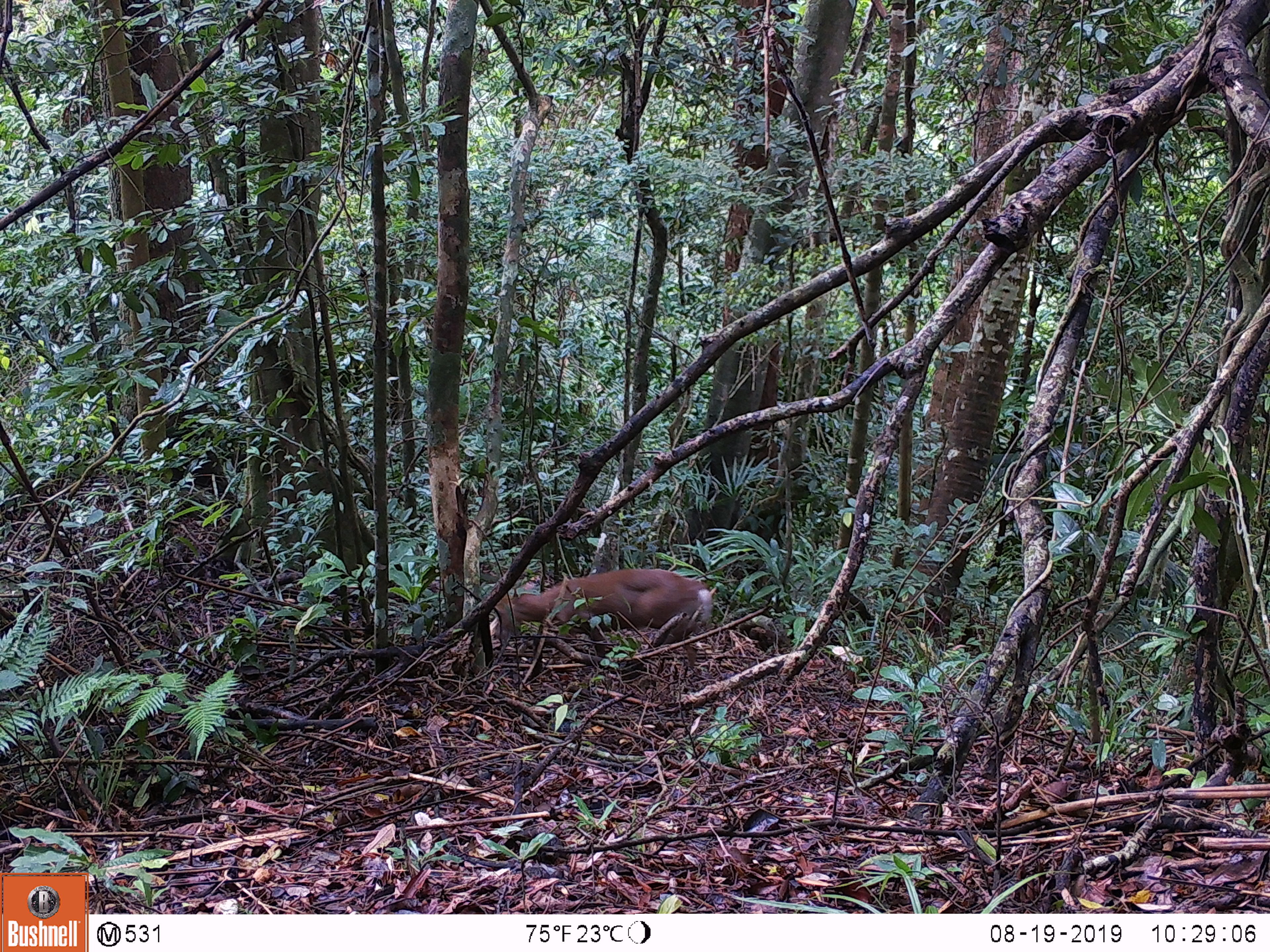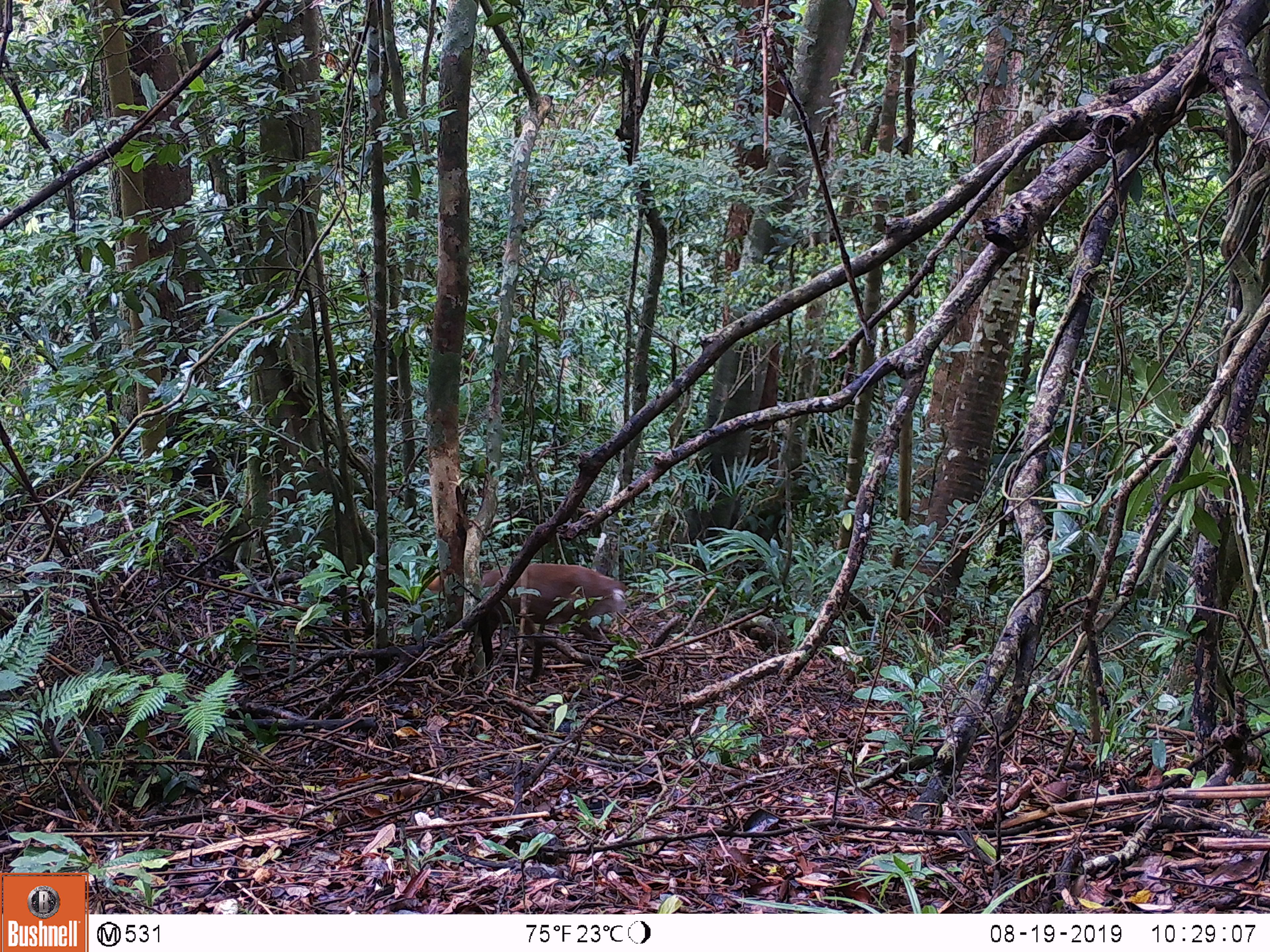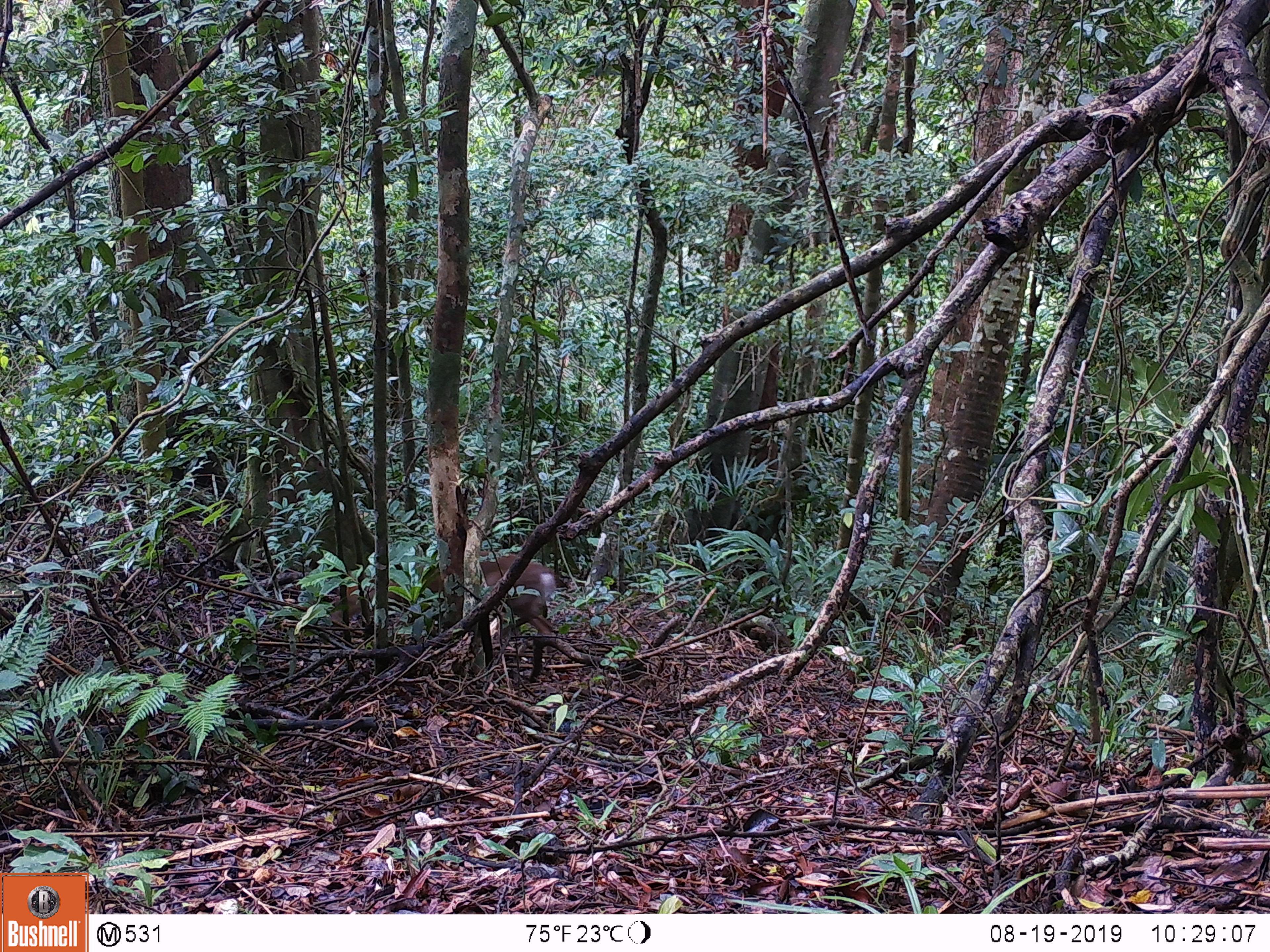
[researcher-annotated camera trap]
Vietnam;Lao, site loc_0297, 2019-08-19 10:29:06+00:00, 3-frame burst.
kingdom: Animalia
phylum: Chordata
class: Mammalia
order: Artiodactyla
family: Cervidae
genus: Muntiacus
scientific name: Muntiacus rooseveltorum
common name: roosevelt's muntjac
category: roosevelts muntjac group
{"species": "roosevelts muntjac group (roosevelt's muntjac) (Muntiacus rooseveltorum)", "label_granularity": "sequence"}